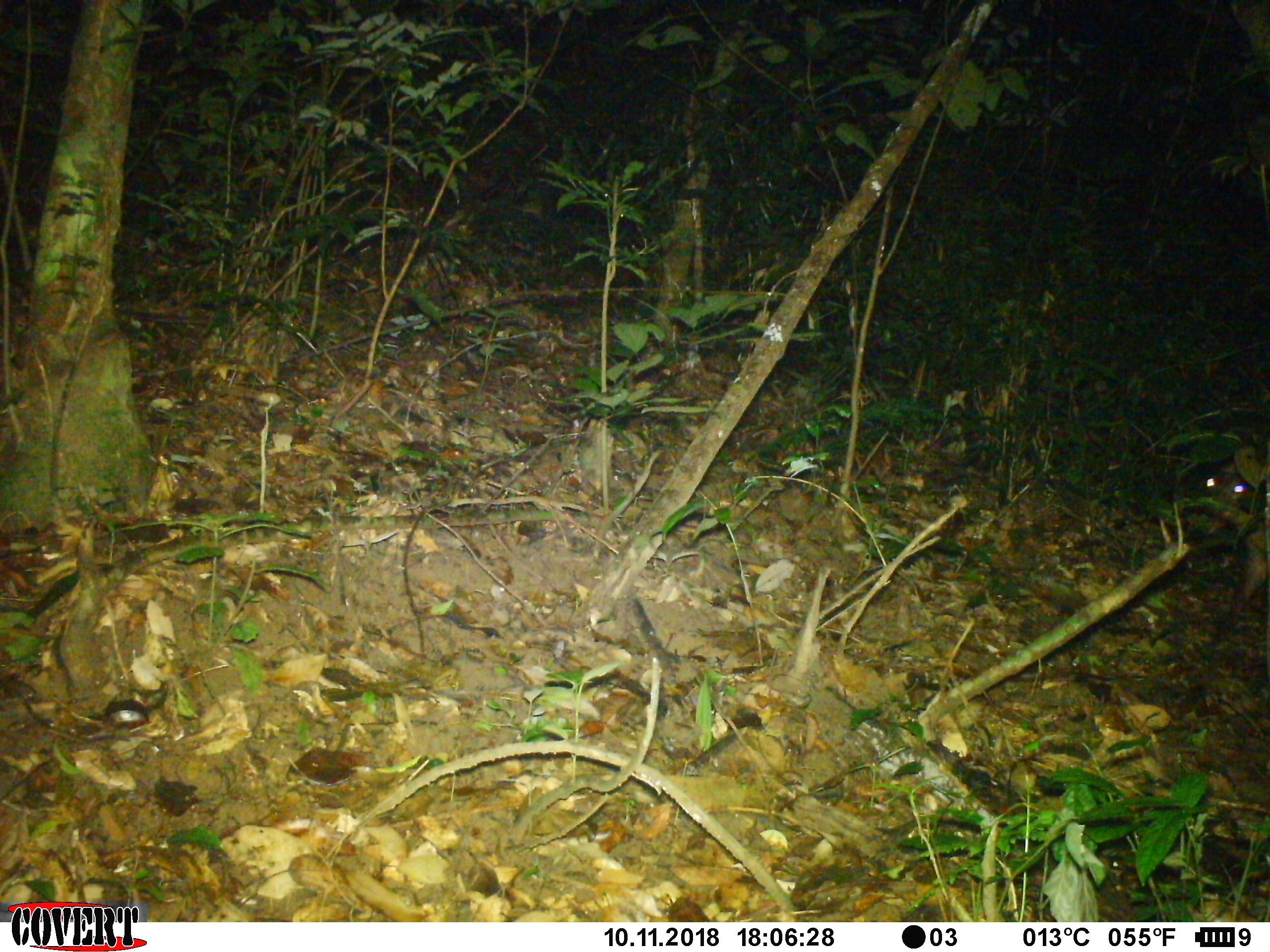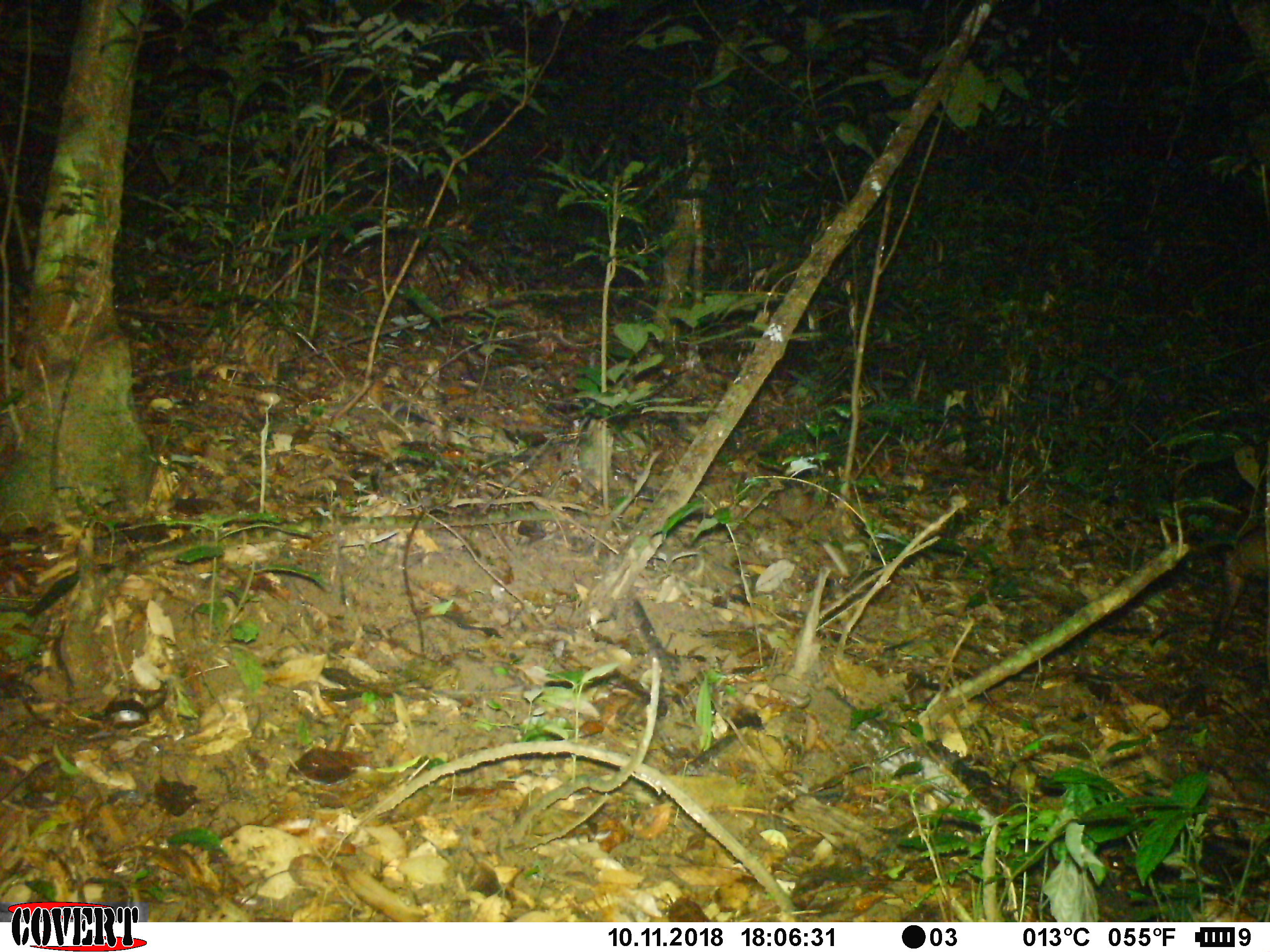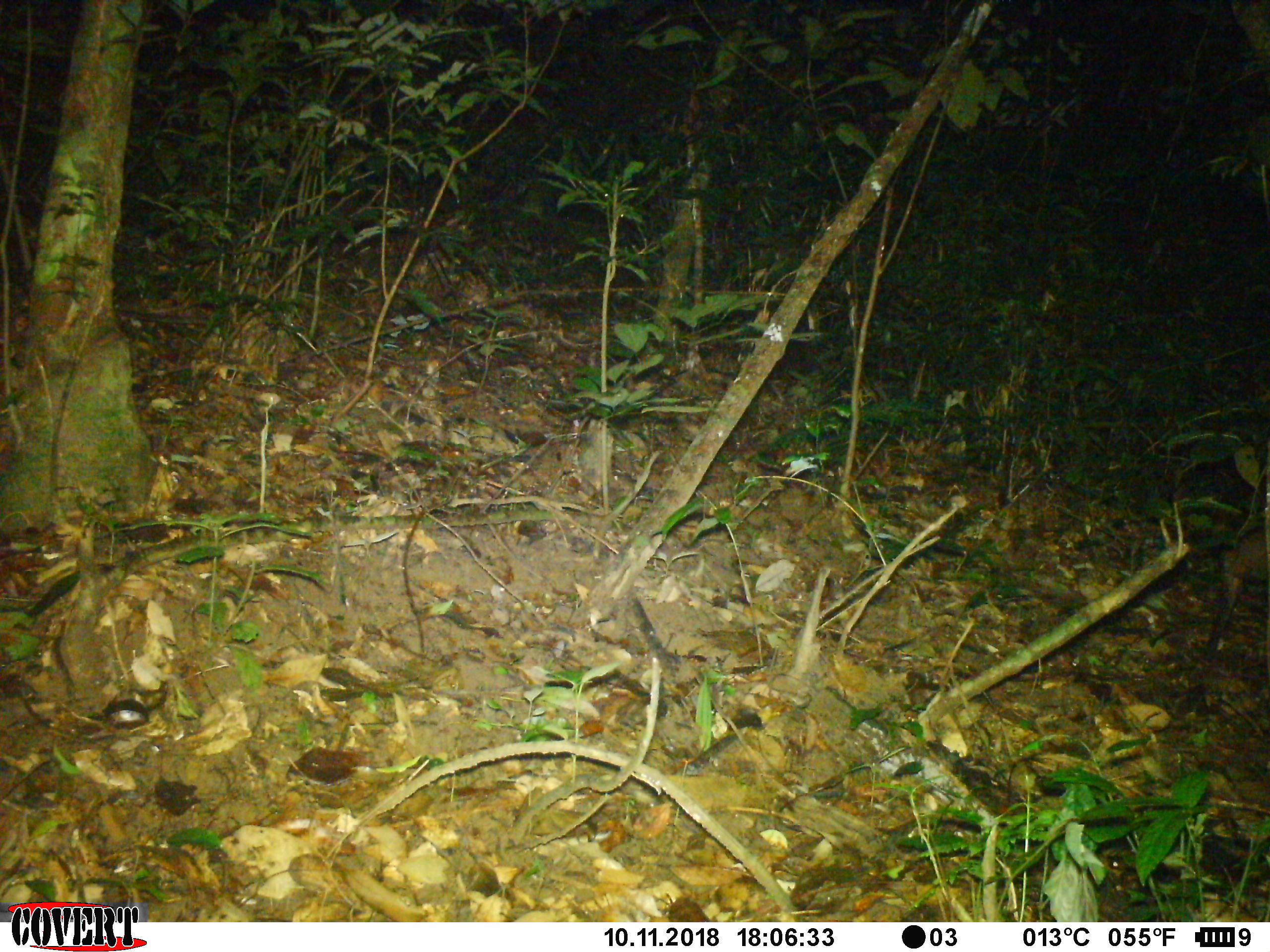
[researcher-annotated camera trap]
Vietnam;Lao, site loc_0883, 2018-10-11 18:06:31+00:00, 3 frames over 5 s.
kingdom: Animalia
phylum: Chordata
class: Mammalia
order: Artiodactyla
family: Cervidae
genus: Muntiacus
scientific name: Muntiacus rooseveltorum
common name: roosevelt's muntjac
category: roosevelts muntjac group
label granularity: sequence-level